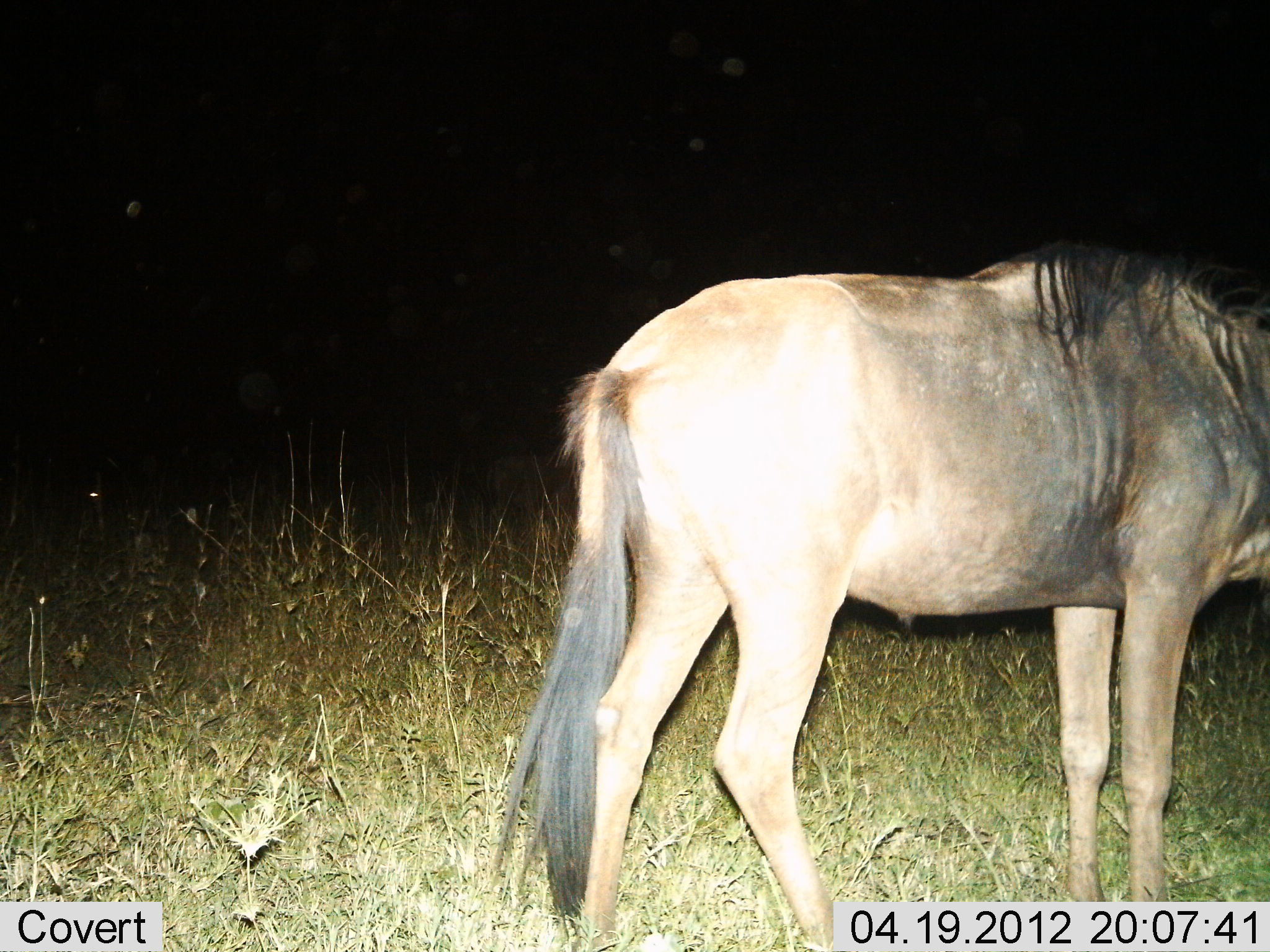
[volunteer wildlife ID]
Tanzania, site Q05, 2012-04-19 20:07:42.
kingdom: Animalia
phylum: Chordata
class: Mammalia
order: Artiodactyla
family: Bovidae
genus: Connochaetes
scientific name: Connochaetes taurinus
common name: blue wildebeest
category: wildebeest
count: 1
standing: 94%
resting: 0%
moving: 0%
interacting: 0%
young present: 0%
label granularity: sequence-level